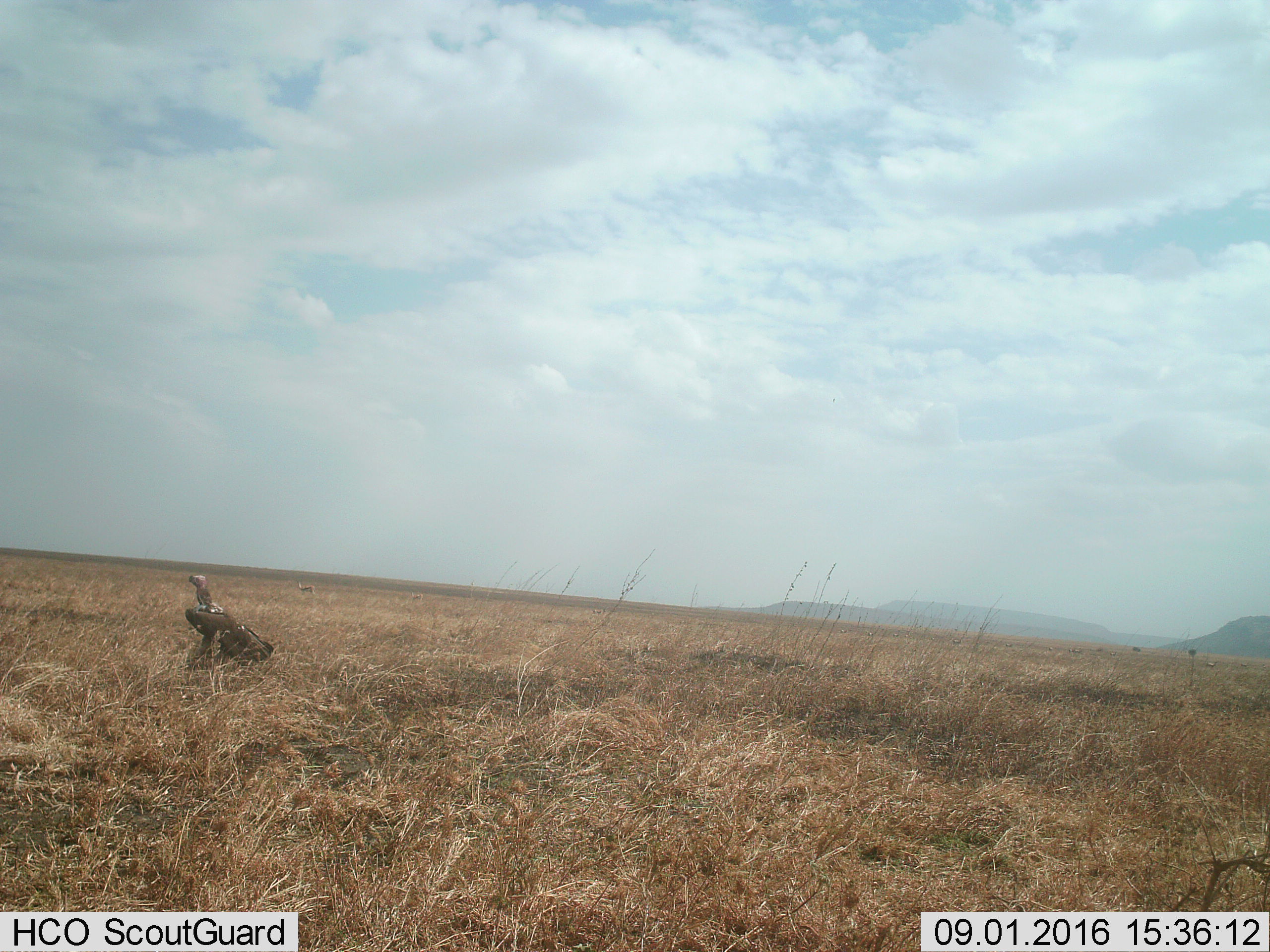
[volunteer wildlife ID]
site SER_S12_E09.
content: unidentified animal